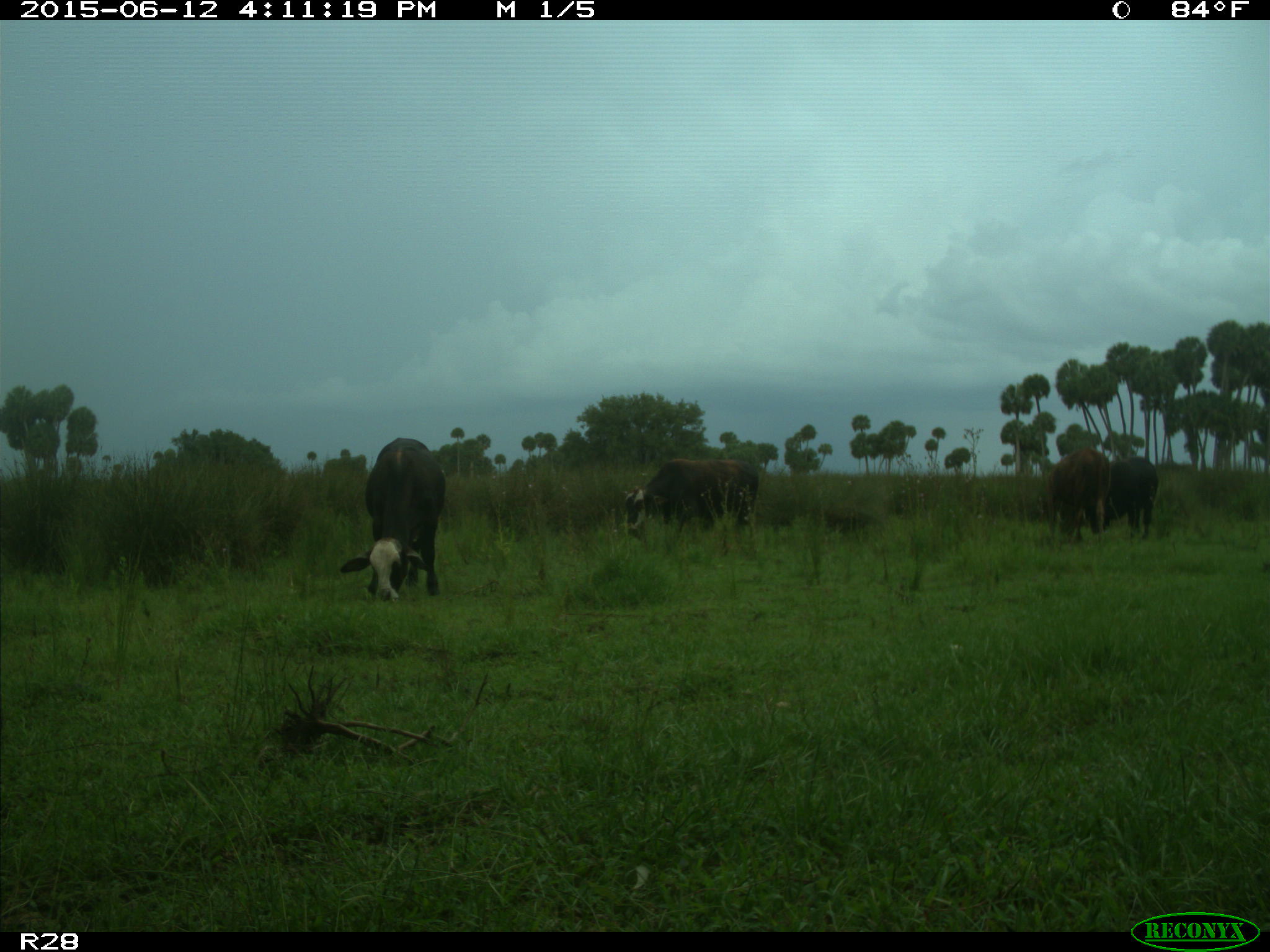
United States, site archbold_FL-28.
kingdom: Animalia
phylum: Chordata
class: Mammalia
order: Artiodactyla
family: Bovidae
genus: Bos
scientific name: Bos taurus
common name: domestic cow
Bos taurus (domestic cow).